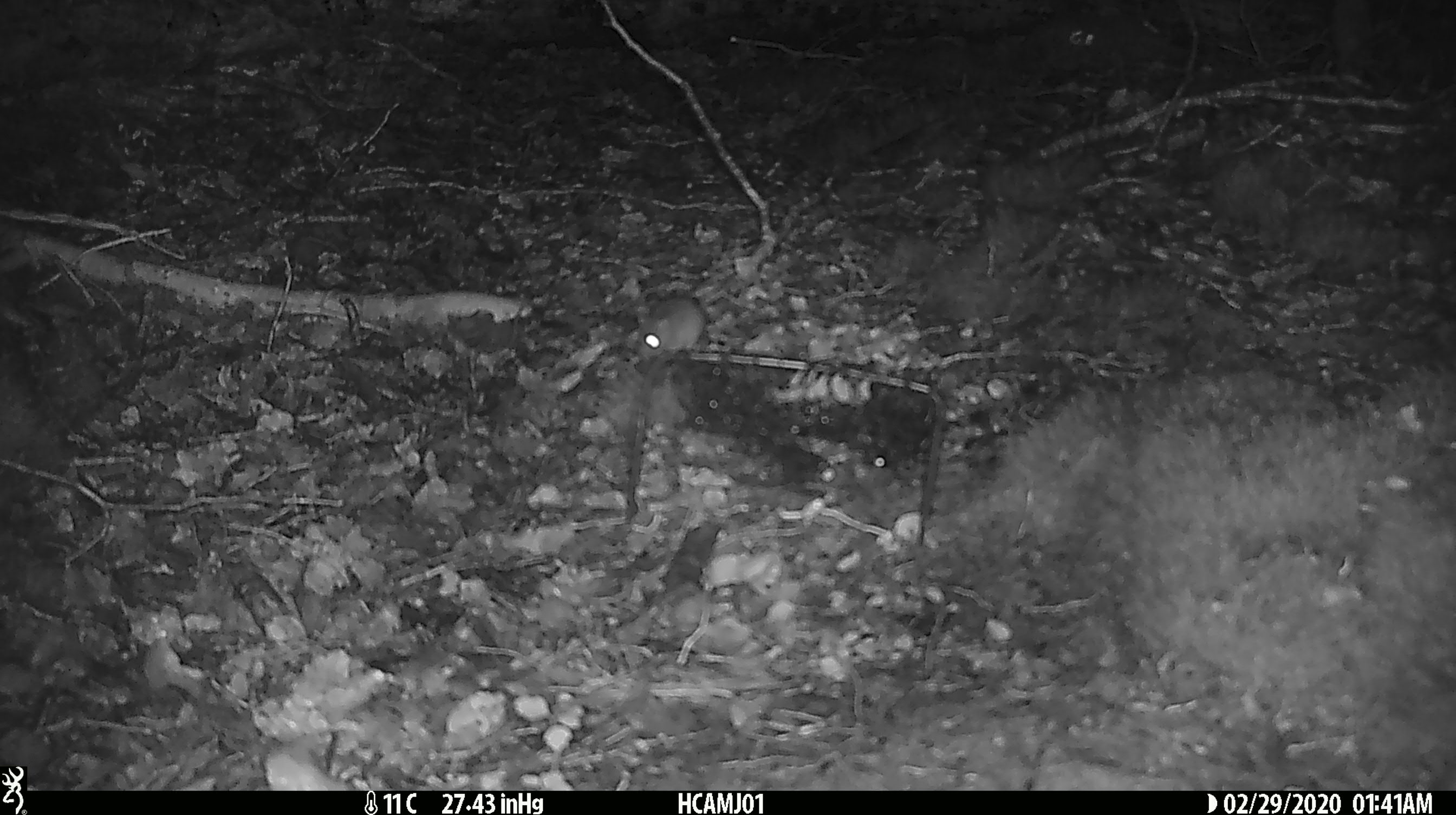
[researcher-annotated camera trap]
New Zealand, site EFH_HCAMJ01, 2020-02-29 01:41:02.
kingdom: Animalia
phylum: Chordata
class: Mammalia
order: Rodentia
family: Muridae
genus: Mus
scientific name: Mus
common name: mouse